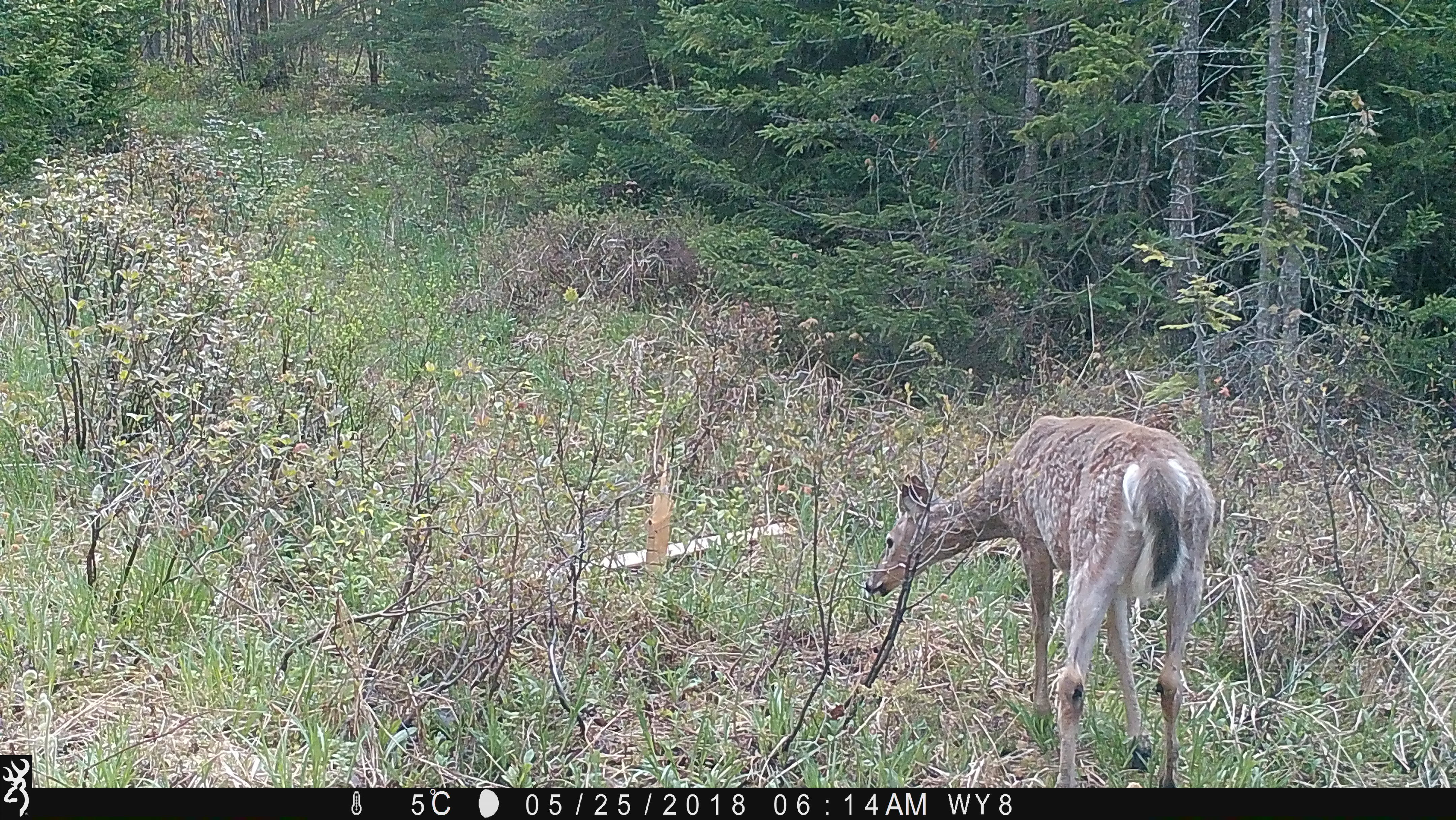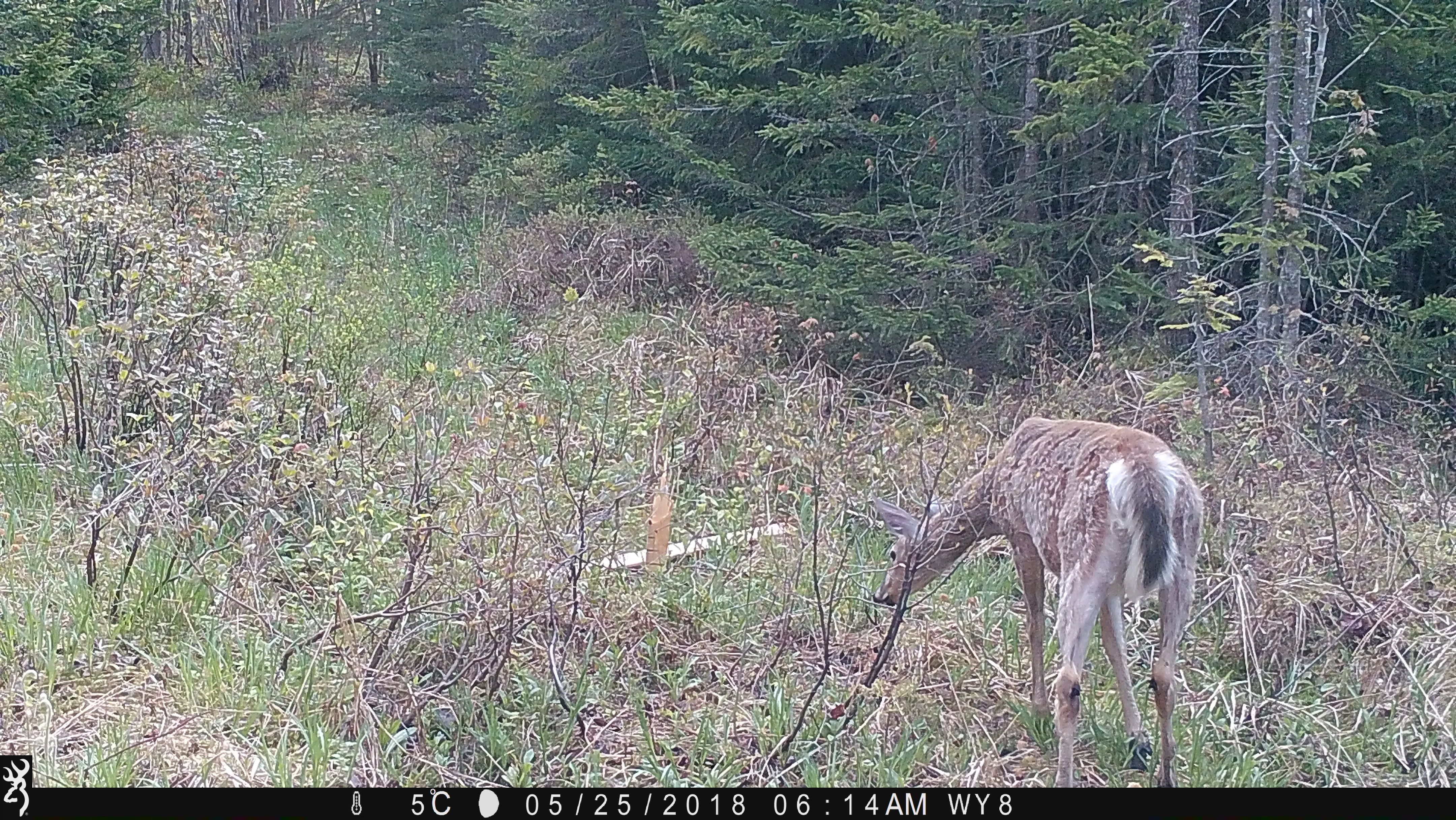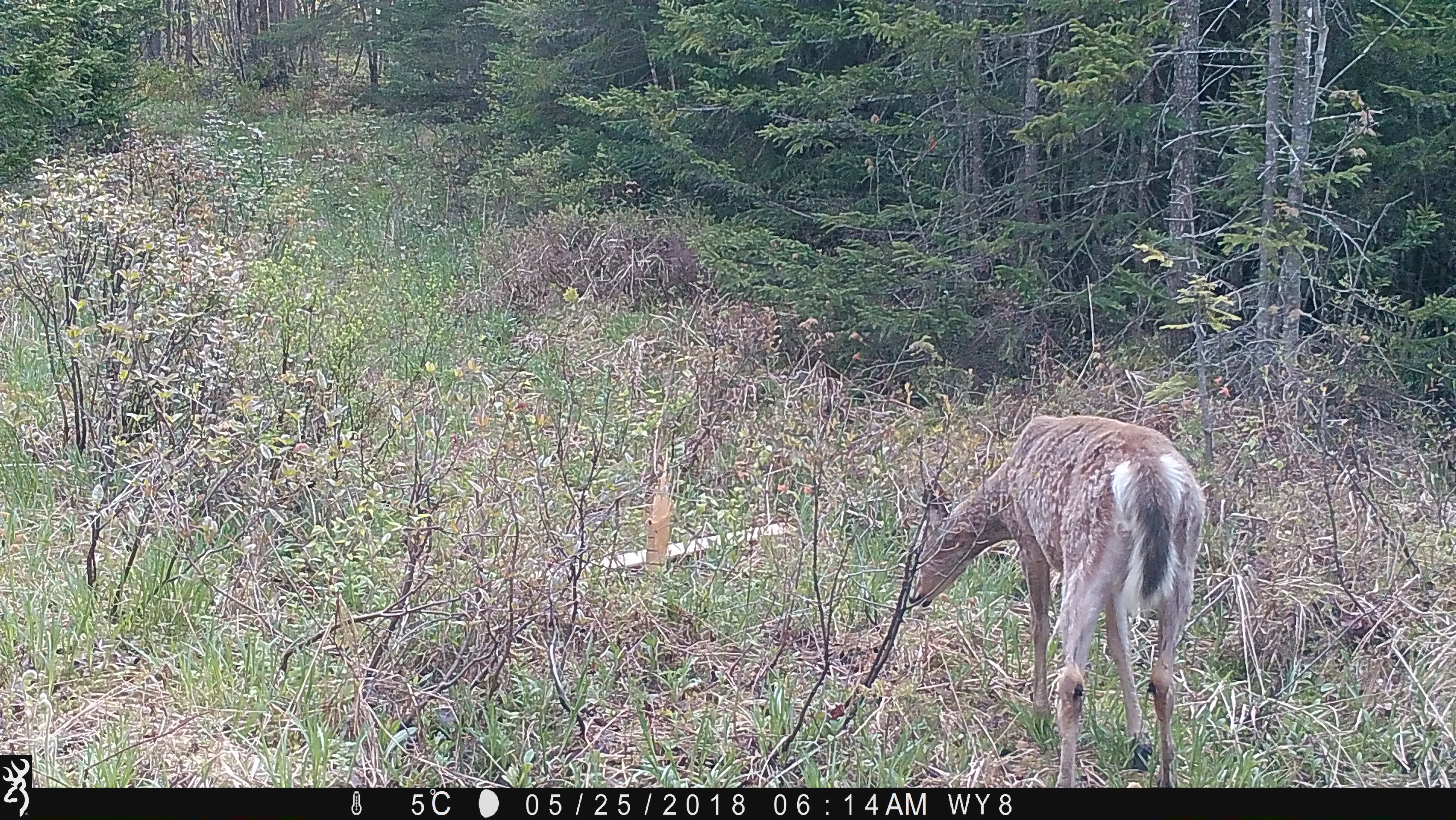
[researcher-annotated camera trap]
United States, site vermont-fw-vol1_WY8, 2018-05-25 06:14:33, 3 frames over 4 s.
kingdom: Animalia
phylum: Chordata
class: Mammalia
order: Artiodactyla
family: Cervidae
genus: Odocoileus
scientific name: Odocoileus virginianus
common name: white-tailed deer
White-tailed deer (Odocoileus virginianus).